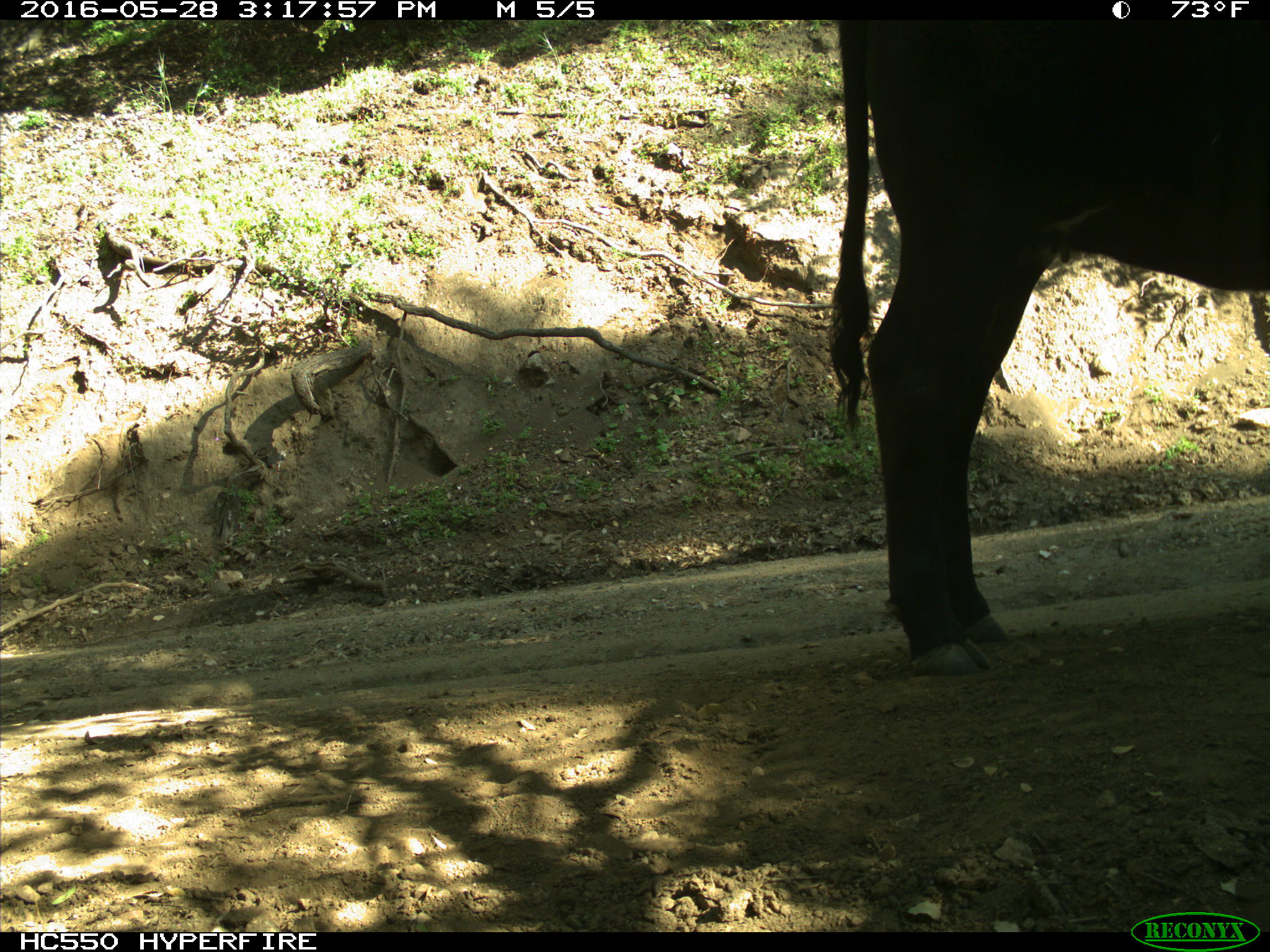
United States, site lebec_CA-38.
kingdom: Animalia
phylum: Chordata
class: Mammalia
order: Artiodactyla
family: Bovidae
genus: Bos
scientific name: Bos taurus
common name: domestic cow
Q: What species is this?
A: Bos taurus (domestic cow).